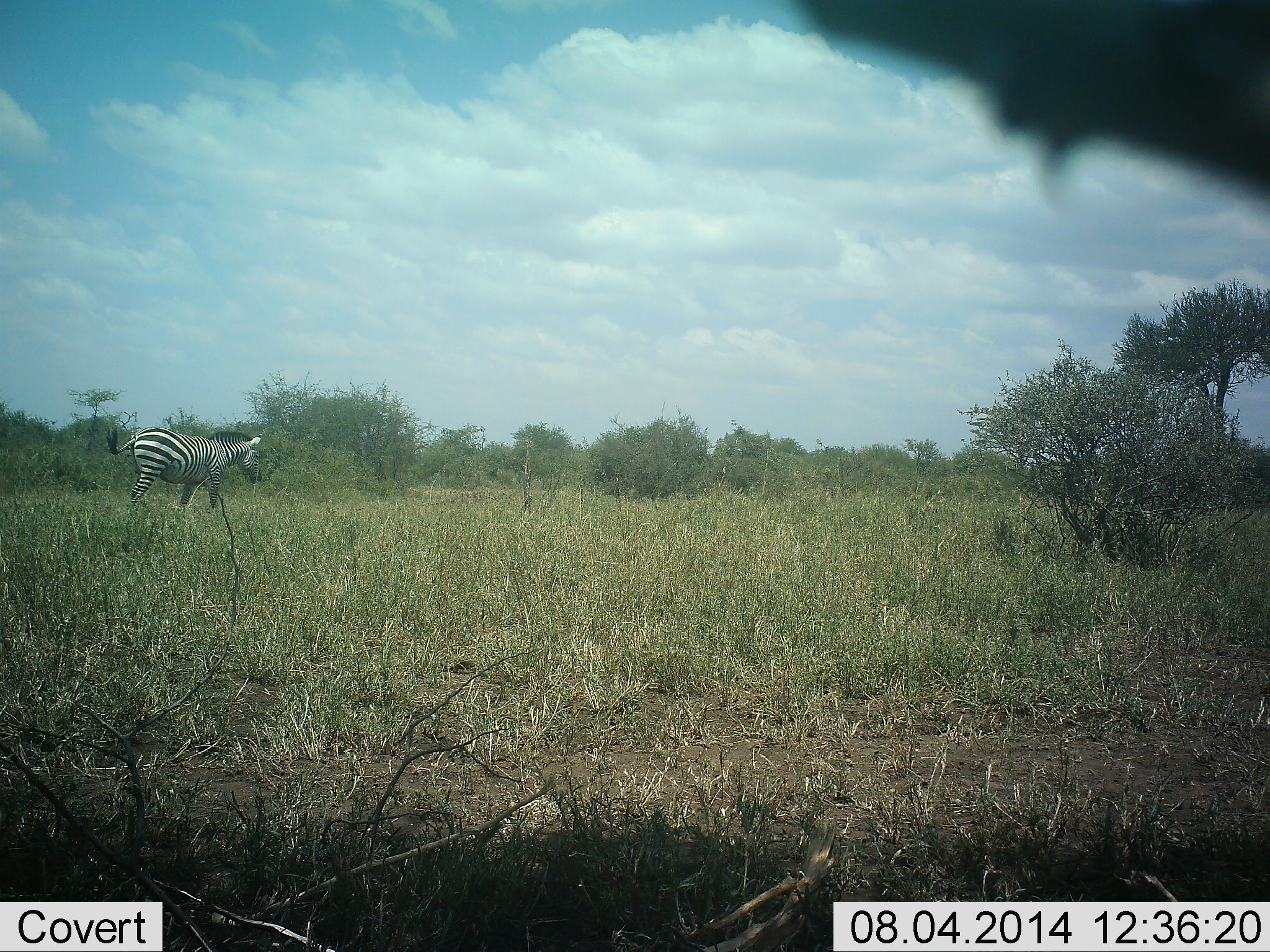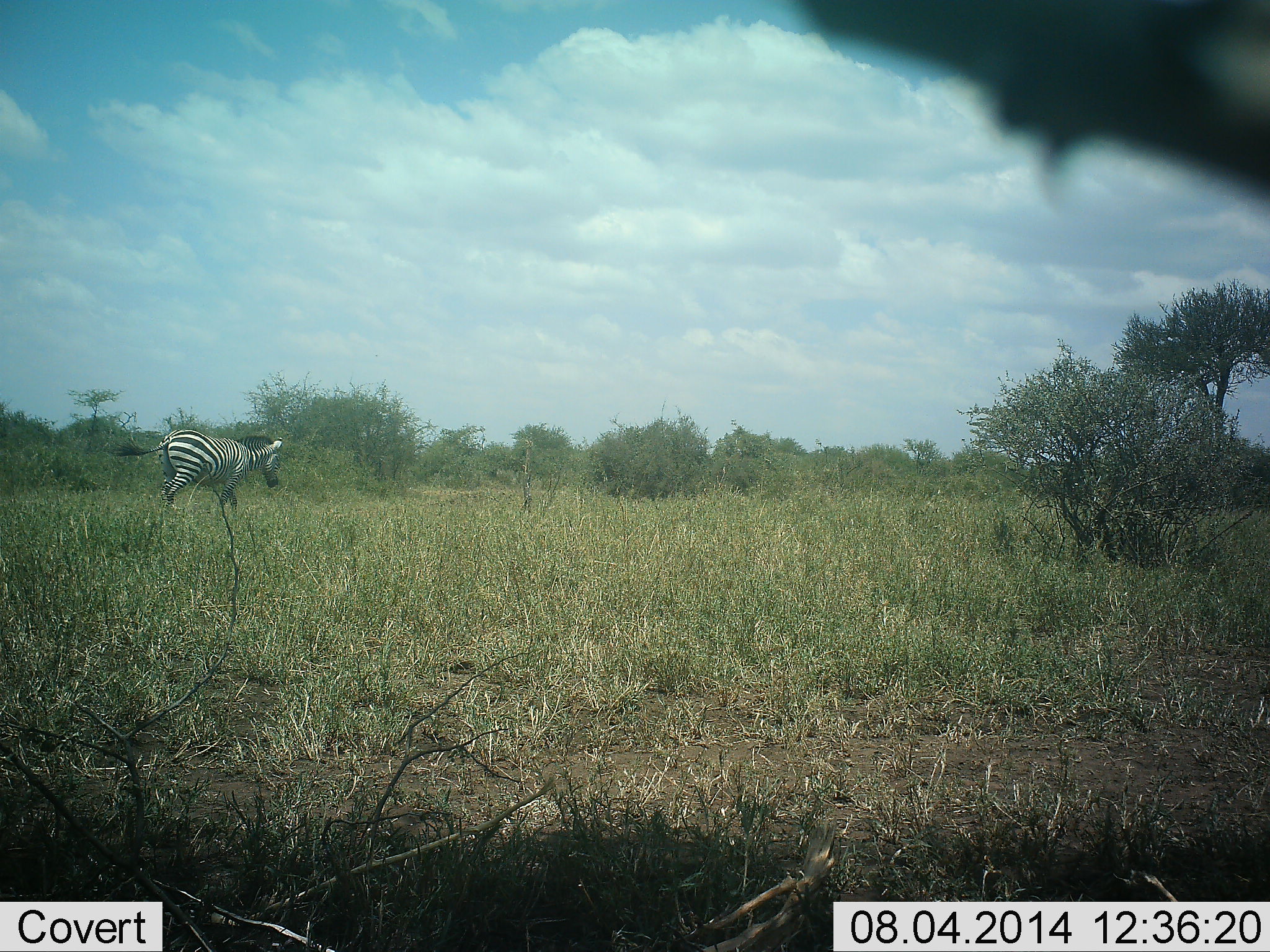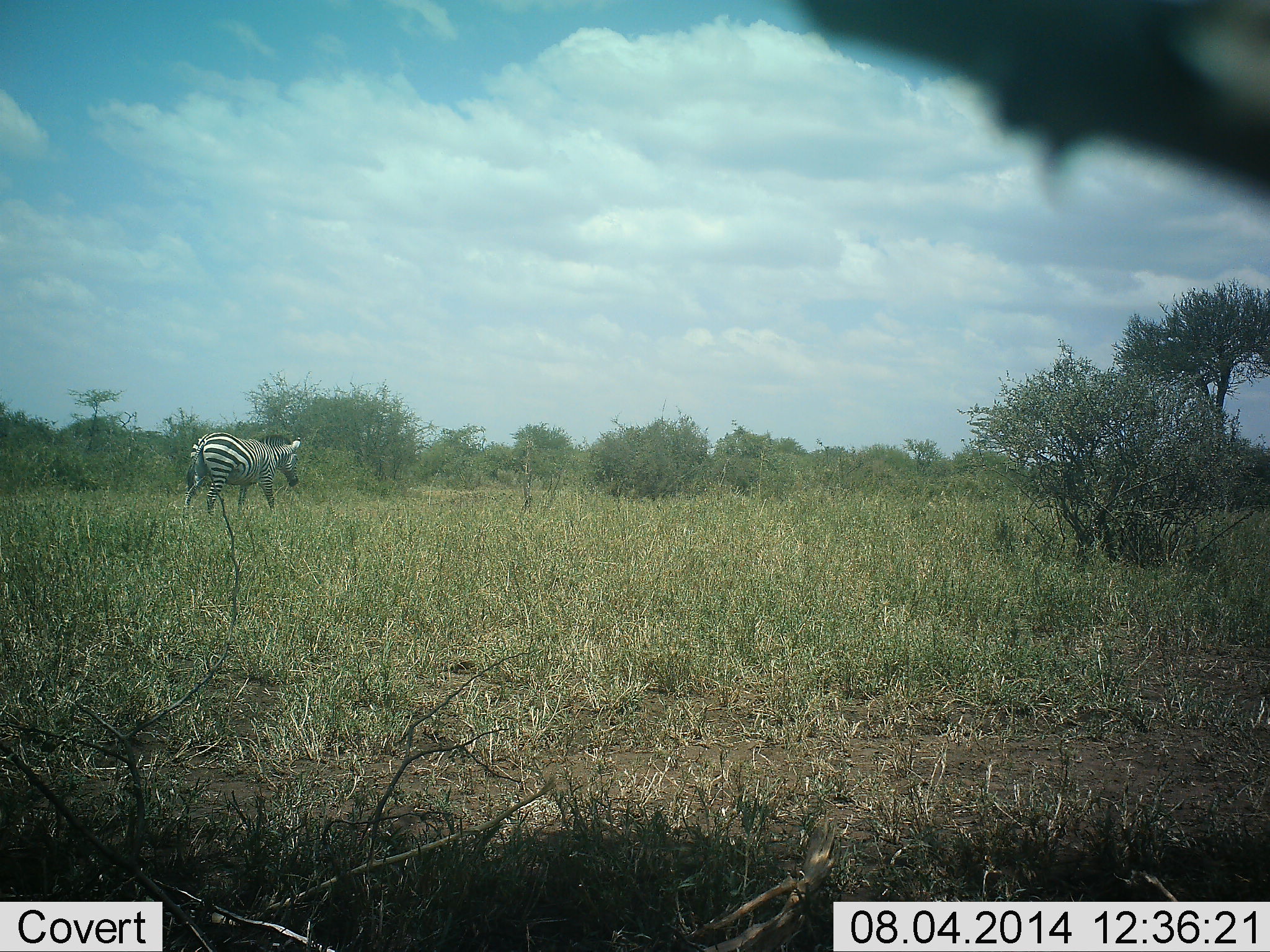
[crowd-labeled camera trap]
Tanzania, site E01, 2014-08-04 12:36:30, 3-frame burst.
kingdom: Animalia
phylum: Chordata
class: Mammalia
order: Perissodactyla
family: Equidae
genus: Equus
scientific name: Equus quagga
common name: plains zebra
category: zebra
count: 1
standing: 0%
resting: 0%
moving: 100%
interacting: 0%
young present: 0%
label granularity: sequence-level